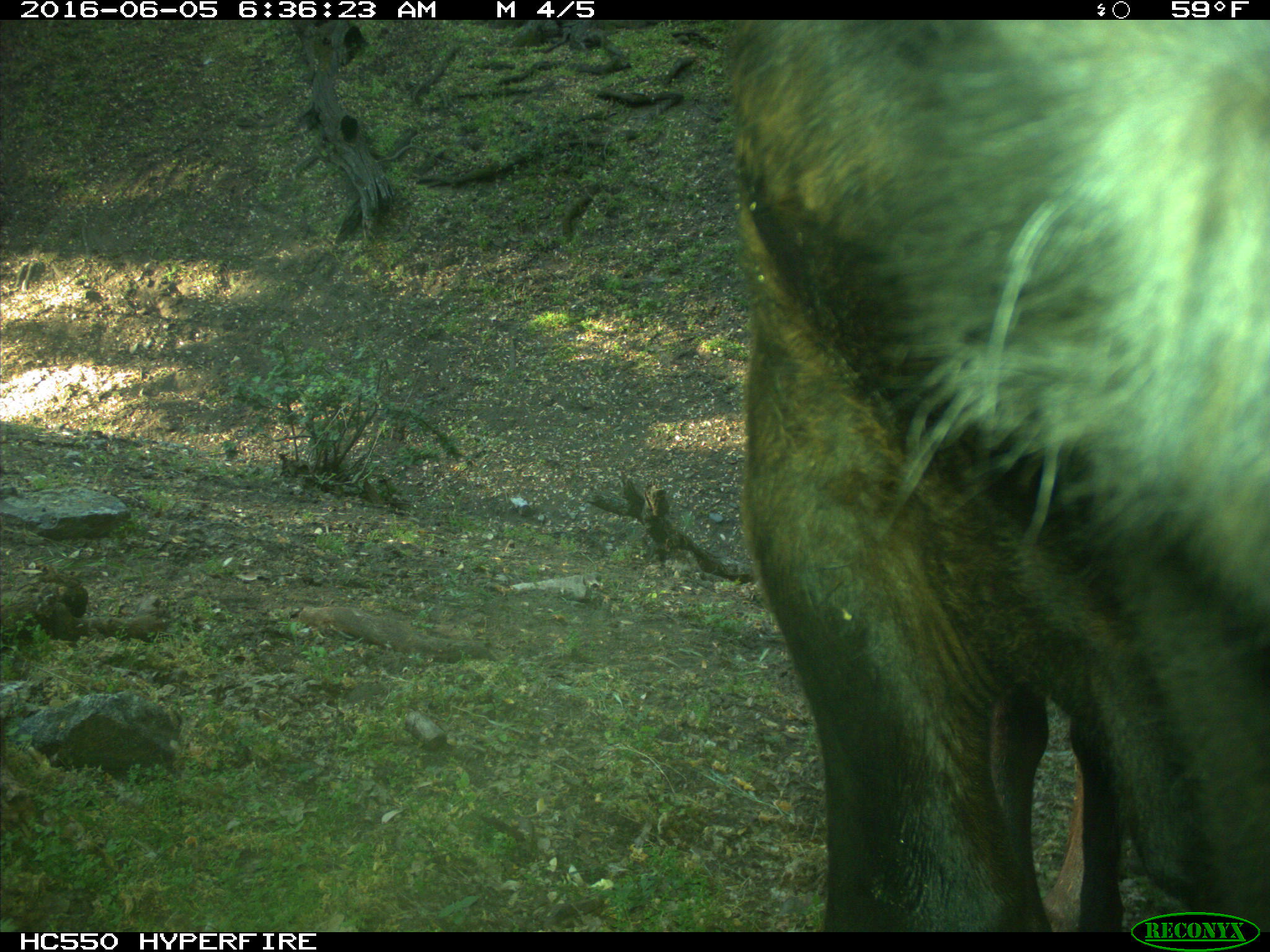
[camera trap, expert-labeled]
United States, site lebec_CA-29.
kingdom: Animalia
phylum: Chordata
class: Mammalia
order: Artiodactyla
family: Bovidae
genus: Bos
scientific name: Bos taurus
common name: domestic cow